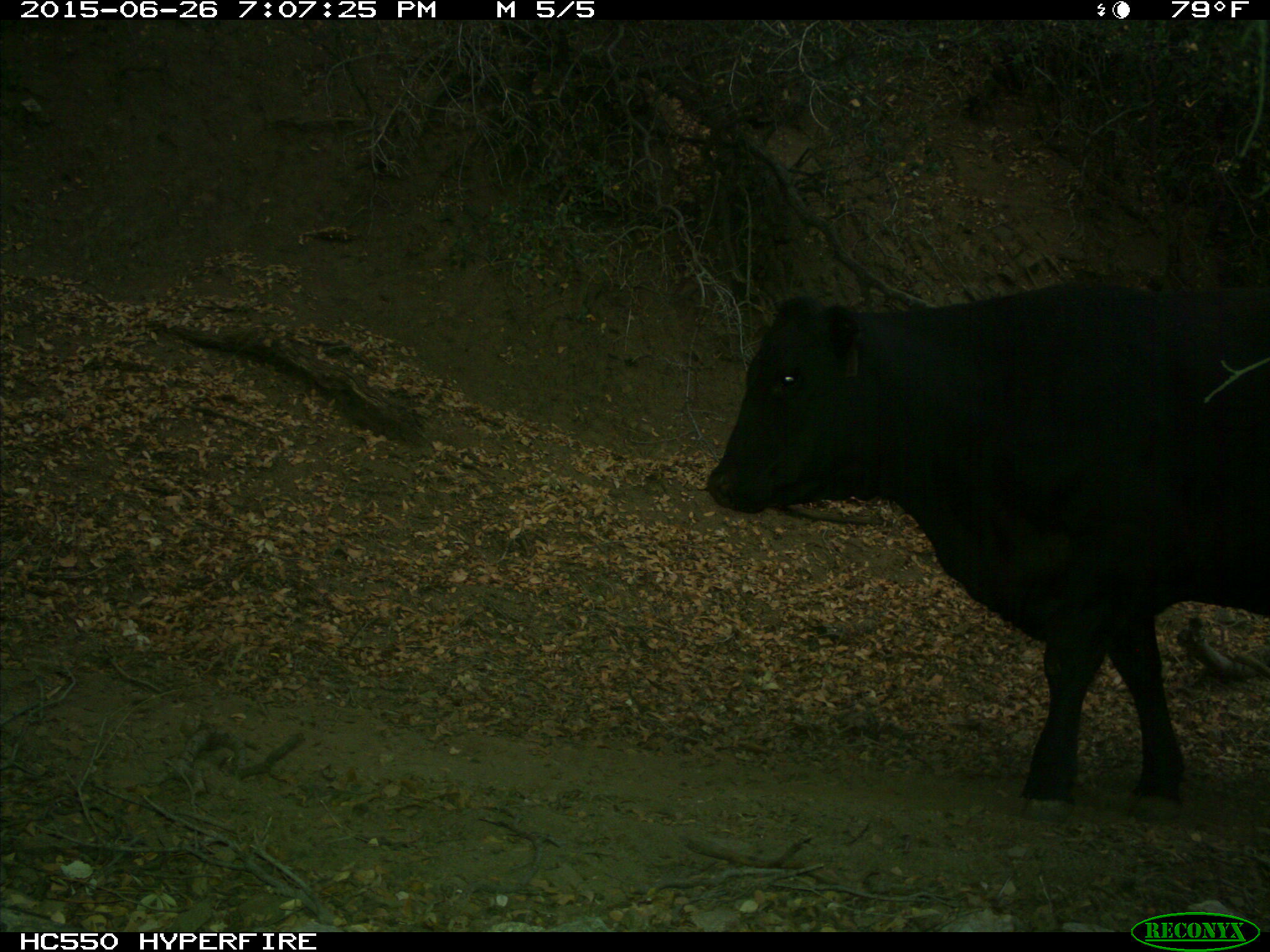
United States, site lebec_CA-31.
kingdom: Animalia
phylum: Chordata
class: Mammalia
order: Artiodactyla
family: Bovidae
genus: Bos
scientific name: Bos taurus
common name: domestic cow